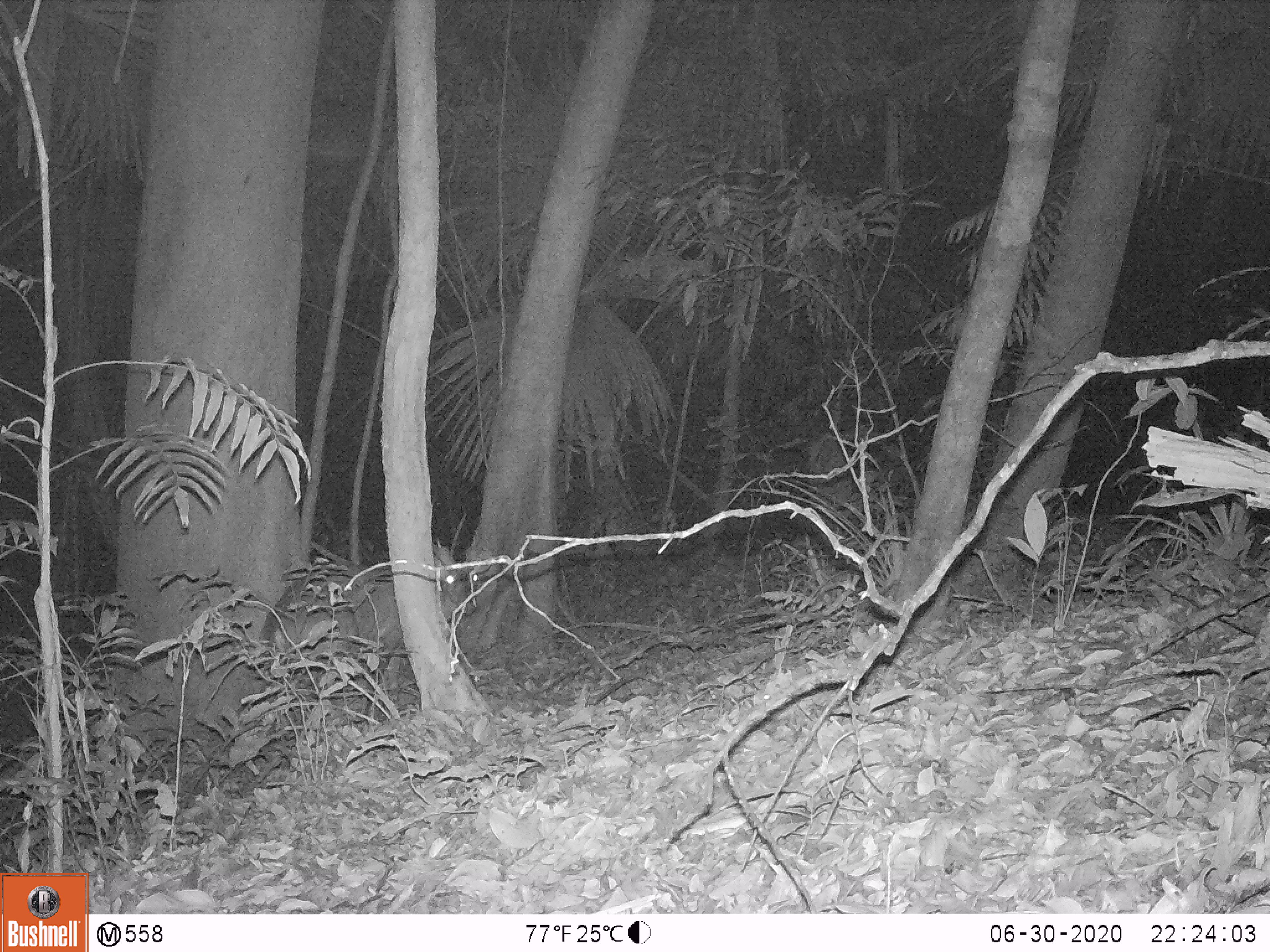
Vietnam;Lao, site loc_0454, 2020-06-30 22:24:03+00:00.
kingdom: Animalia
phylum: Chordata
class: Mammalia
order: Artiodactyla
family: Cervidae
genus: Muntiacus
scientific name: Muntiacus vuquangensis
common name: large-antlered muntjac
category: large antlered muntjac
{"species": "large antlered muntjac (large-antlered muntjac) (Muntiacus vuquangensis)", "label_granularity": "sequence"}